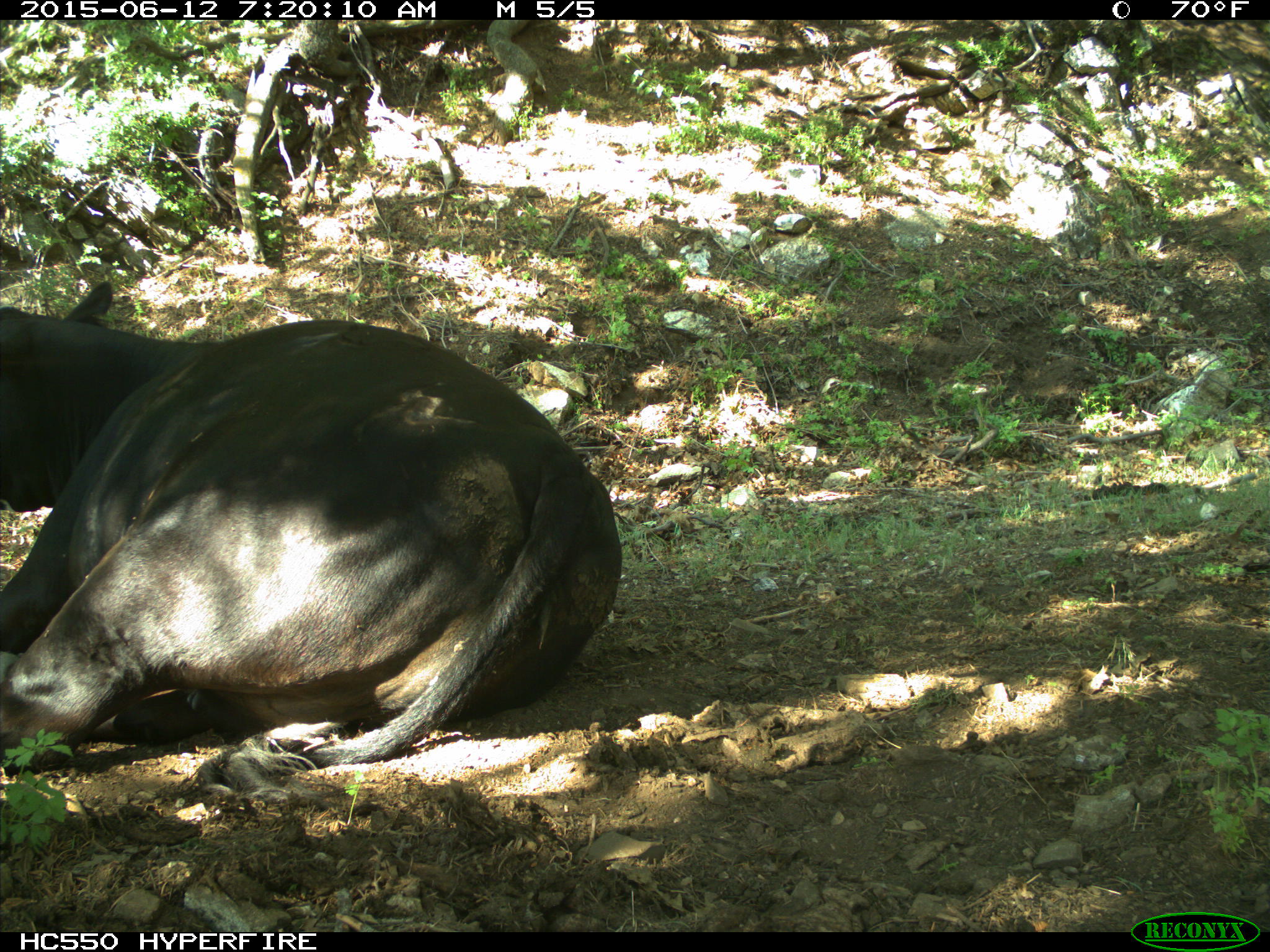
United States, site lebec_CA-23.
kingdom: Animalia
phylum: Chordata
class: Mammalia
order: Artiodactyla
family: Bovidae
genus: Bos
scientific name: Bos taurus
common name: domestic cow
Bos taurus (domestic cow).